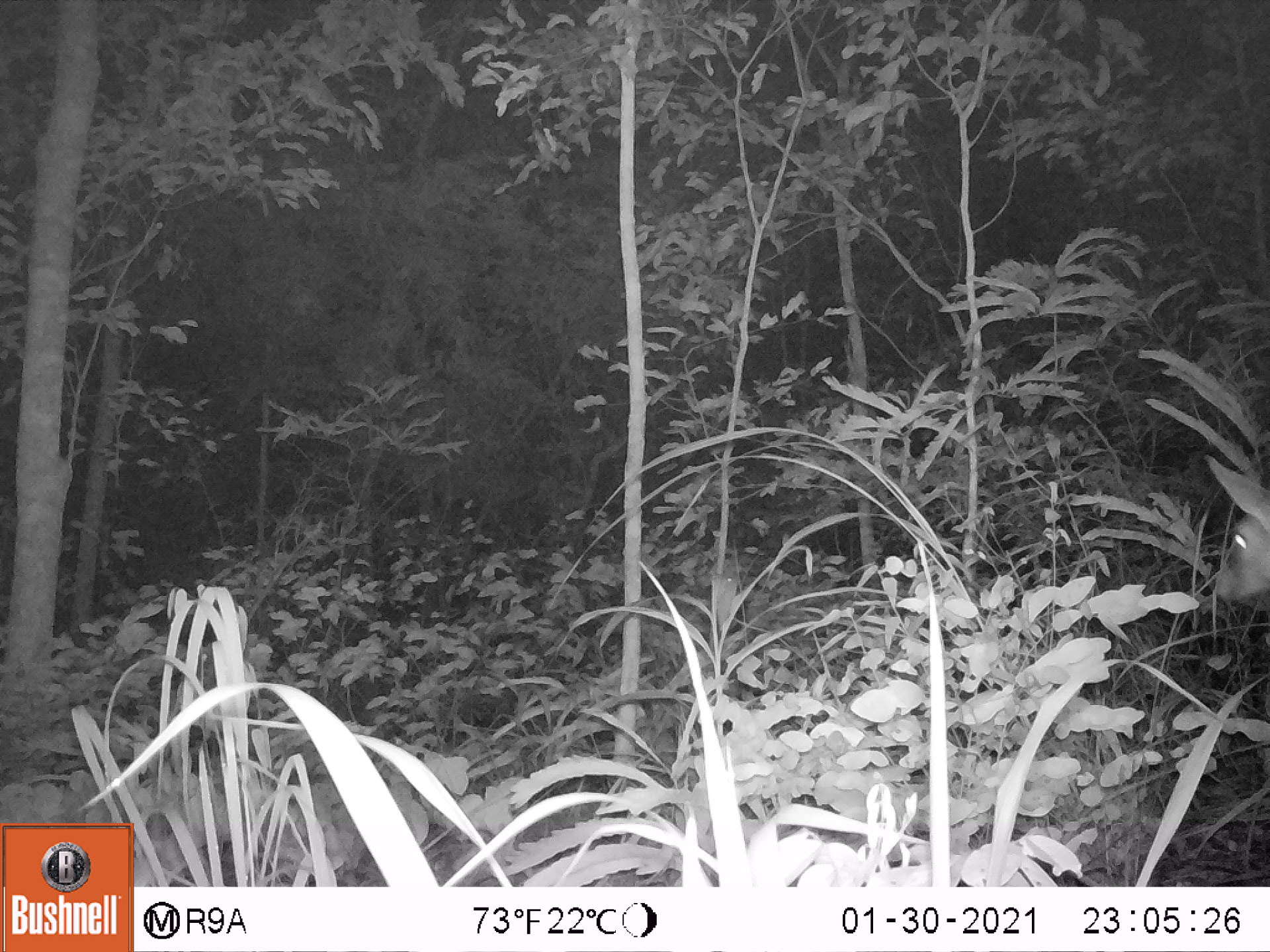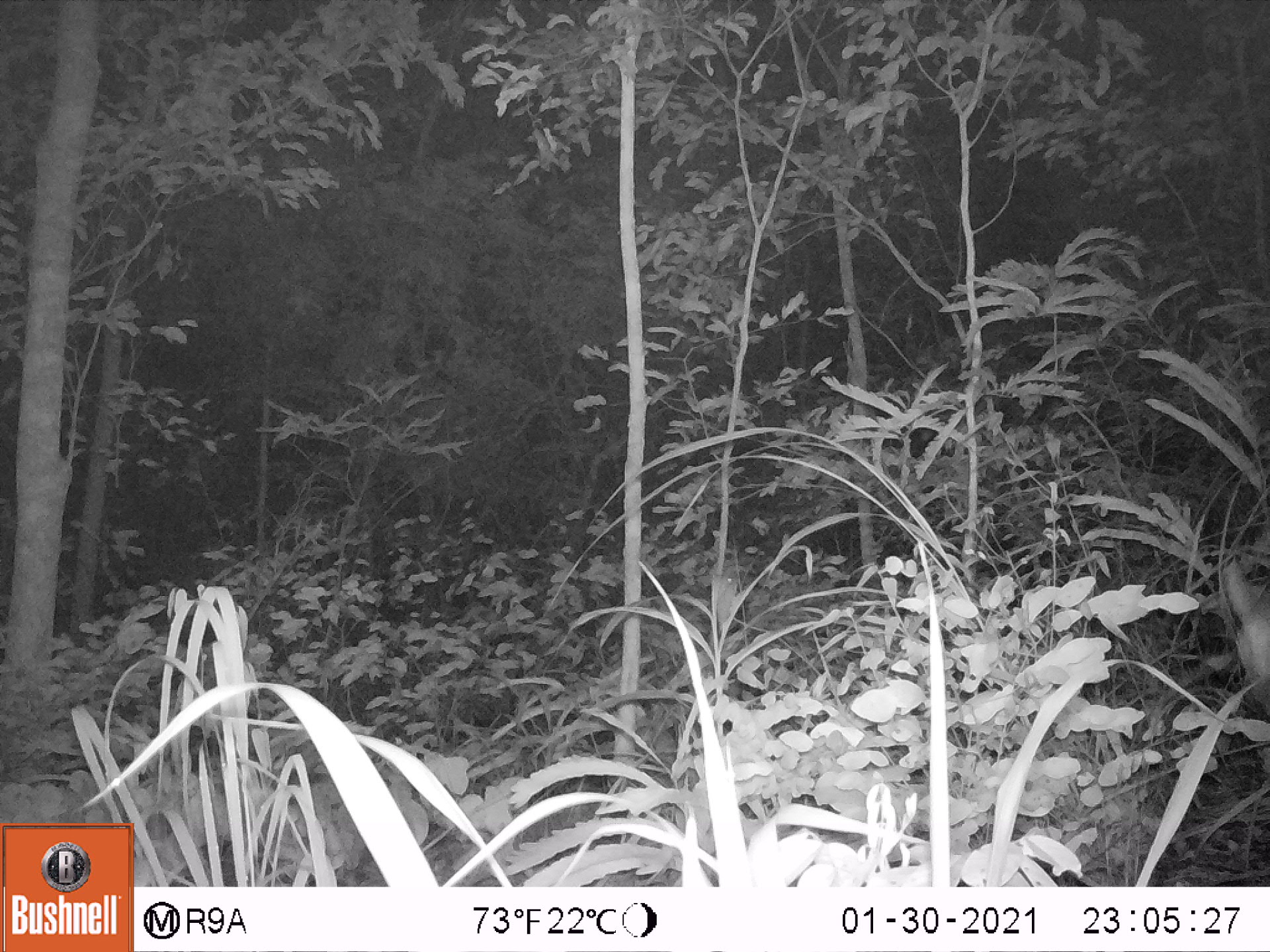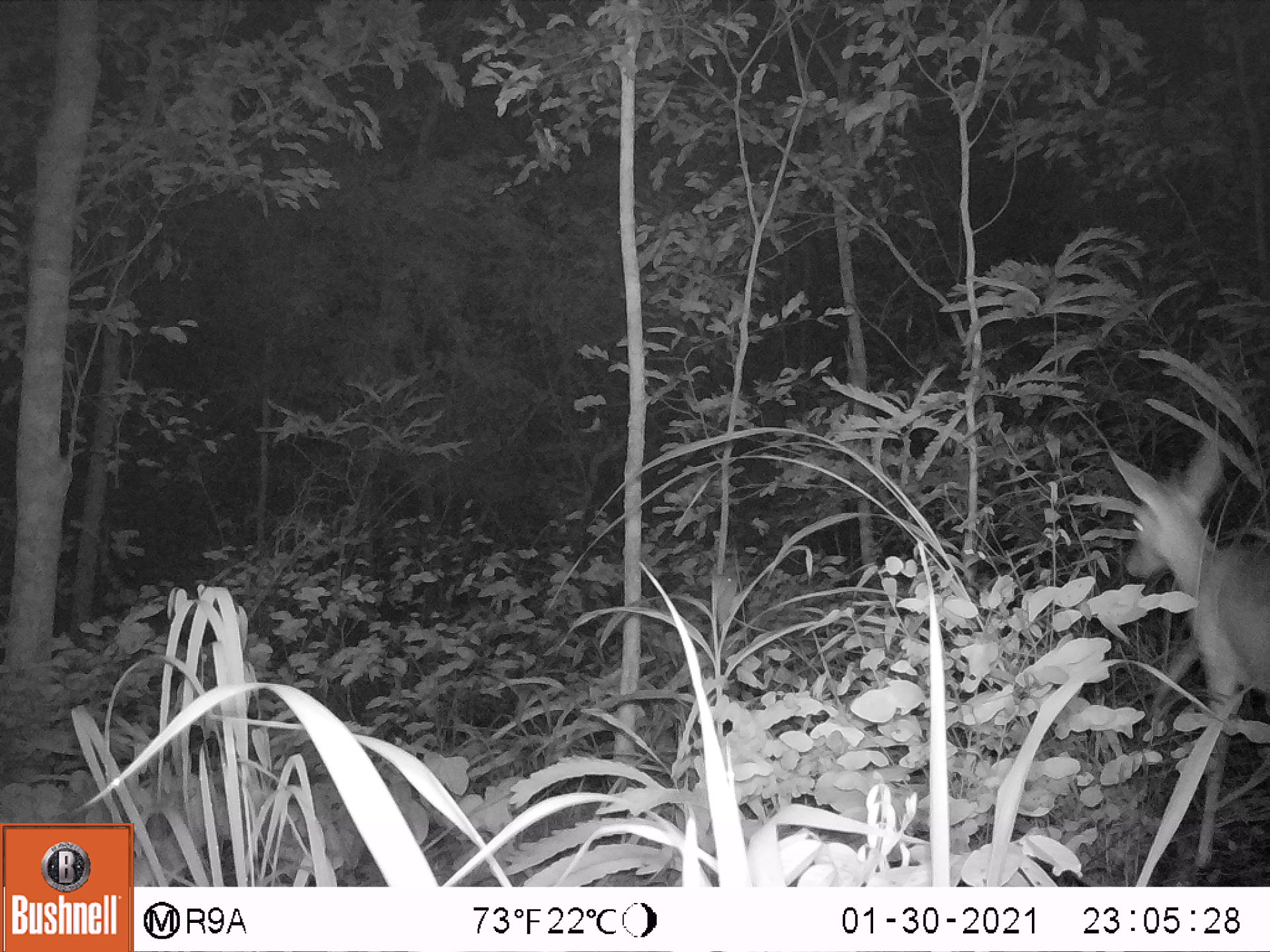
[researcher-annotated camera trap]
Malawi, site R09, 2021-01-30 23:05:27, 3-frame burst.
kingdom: Animalia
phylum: Chordata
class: Mammalia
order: Artiodactyla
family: Bovidae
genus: Tragelaphus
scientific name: Tragelaphus sylvaticus sylvaticus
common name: cape bushbuck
Cape bushbuck (Tragelaphus sylvaticus sylvaticus), count 1.